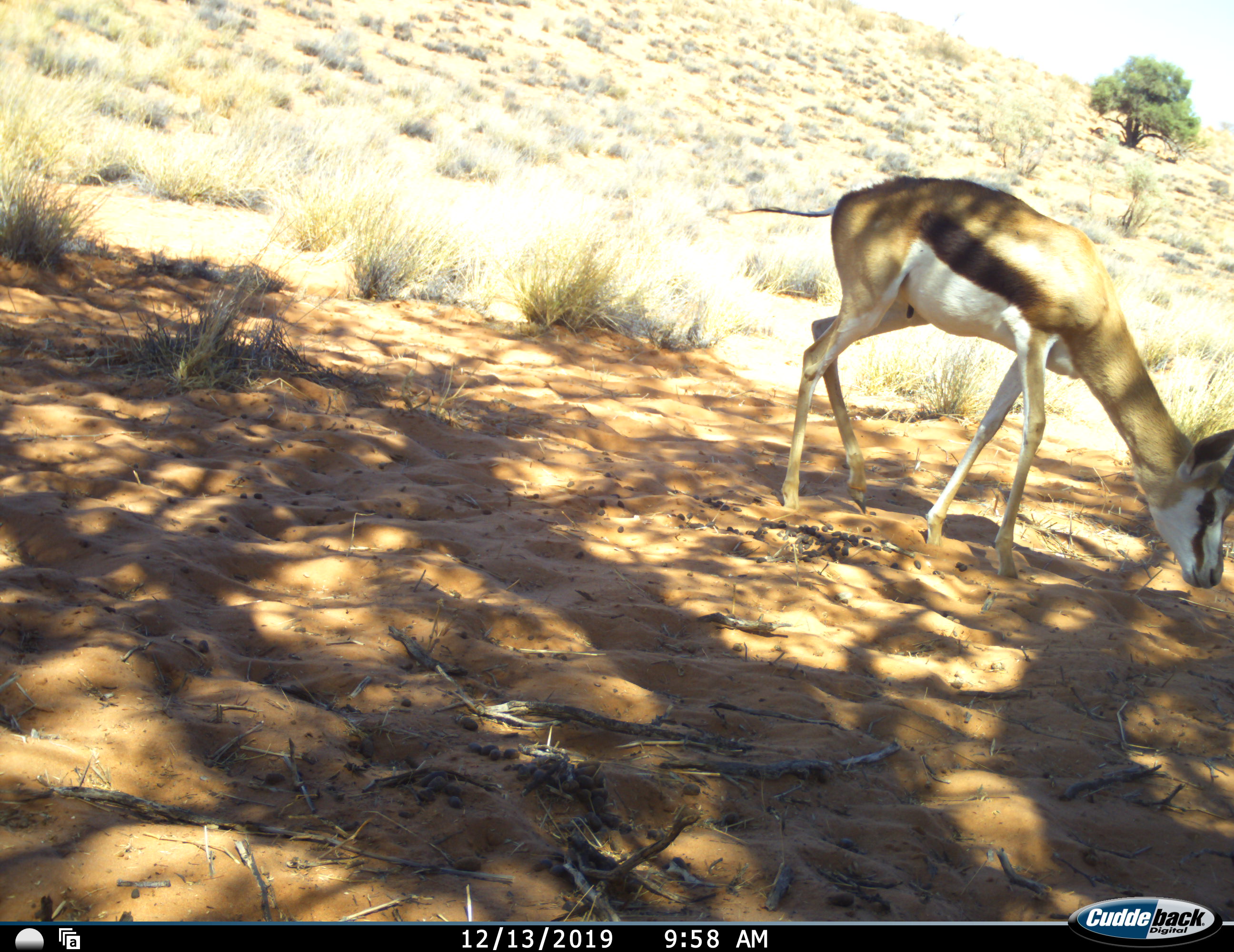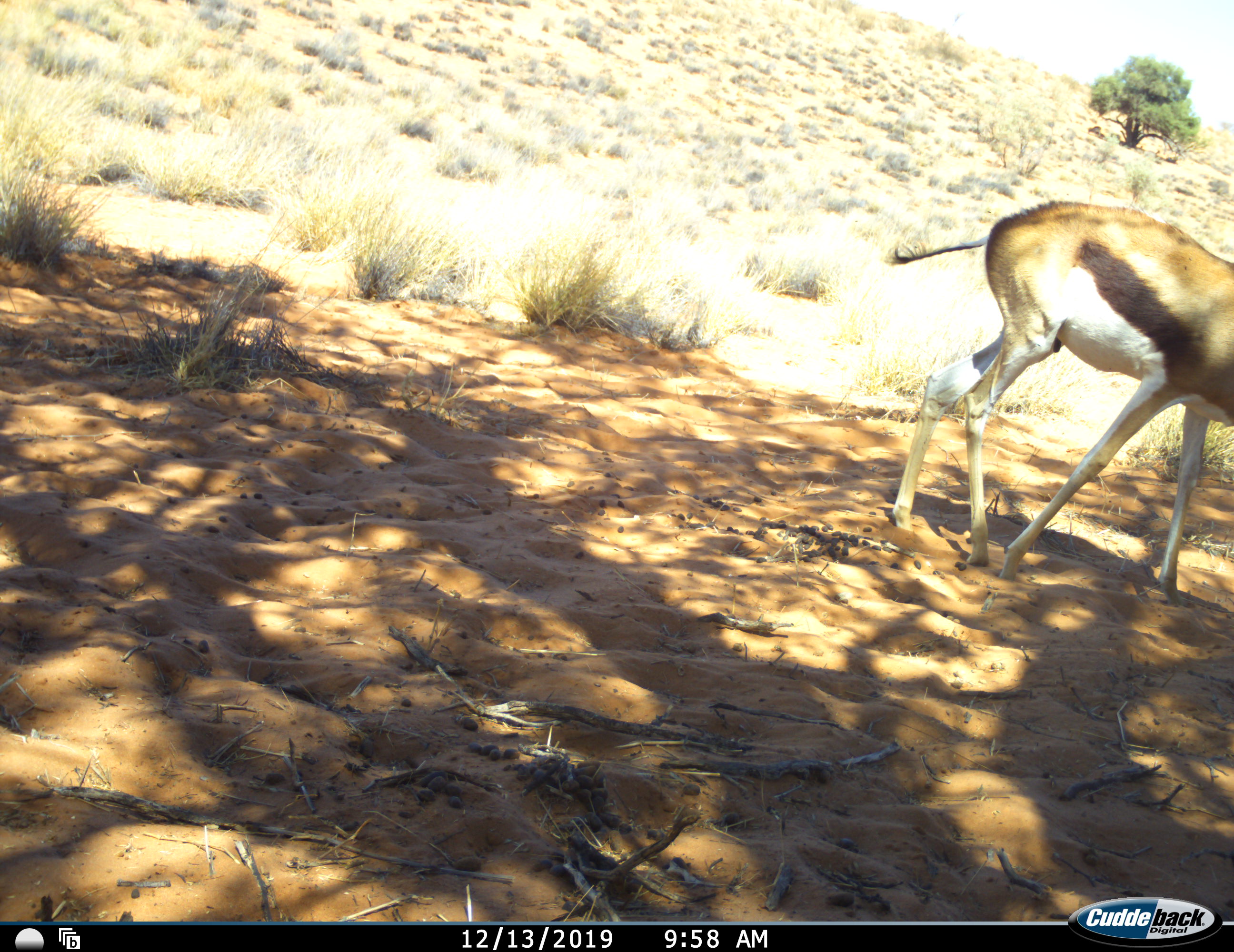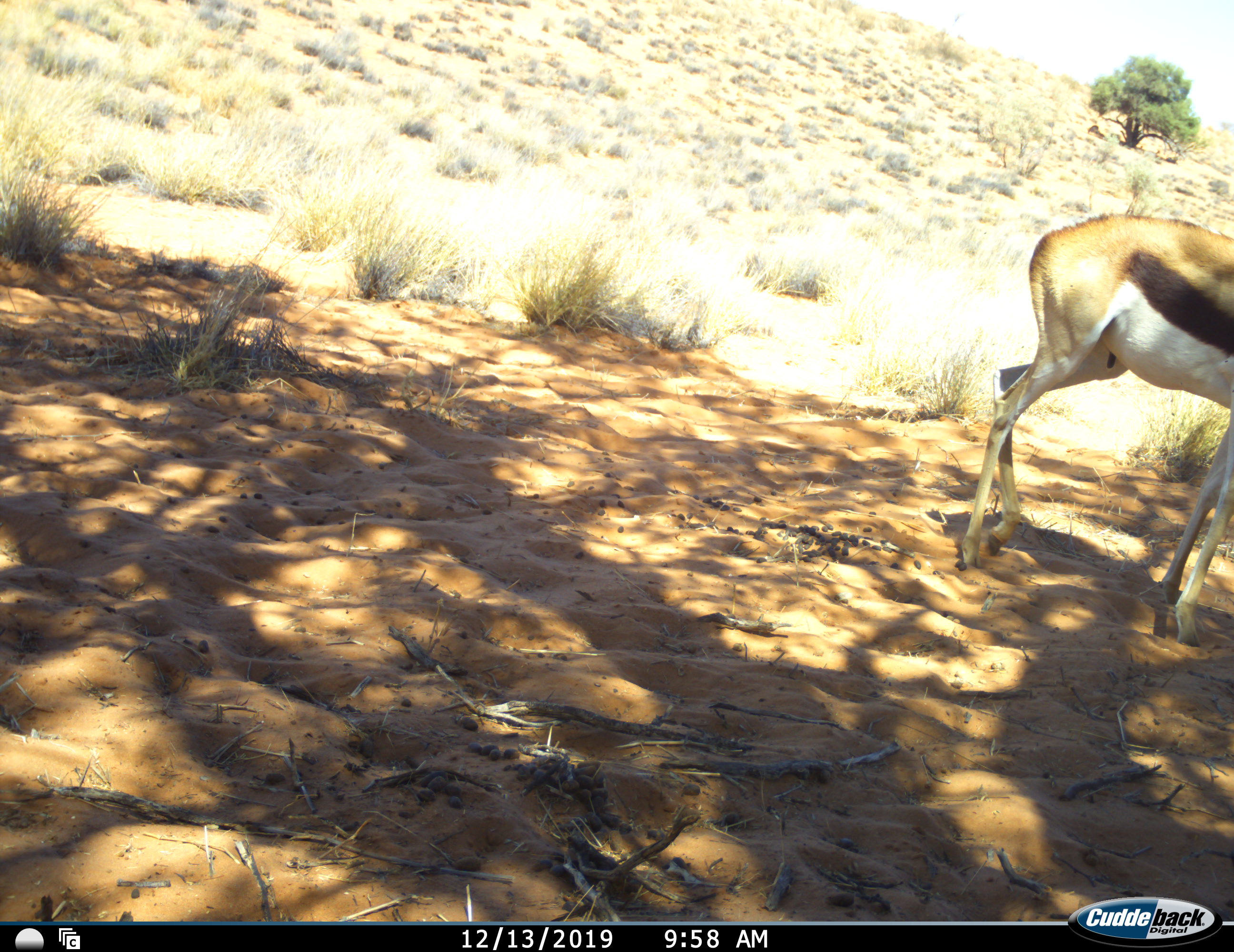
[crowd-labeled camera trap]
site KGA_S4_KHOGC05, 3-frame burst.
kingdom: Animalia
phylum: Chordata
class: Mammalia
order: Artiodactyla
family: Bovidae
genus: Antidorcas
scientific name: Antidorcas marsupialis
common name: springbok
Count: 1.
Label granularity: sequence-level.